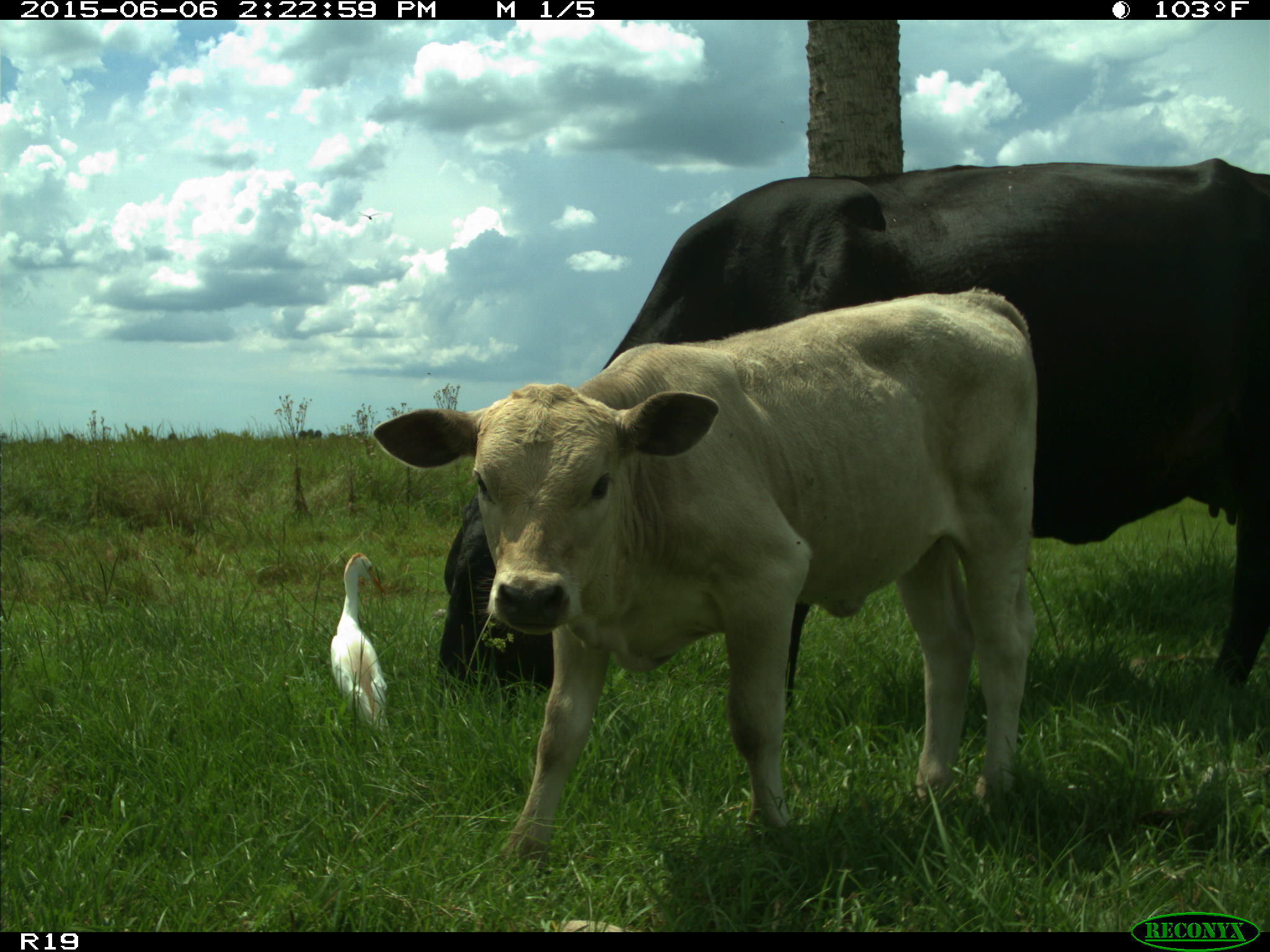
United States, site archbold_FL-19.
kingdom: Animalia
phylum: Chordata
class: Mammalia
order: Artiodactyla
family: Bovidae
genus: Bos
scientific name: Bos taurus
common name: domestic cow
Bos taurus (domestic cow).